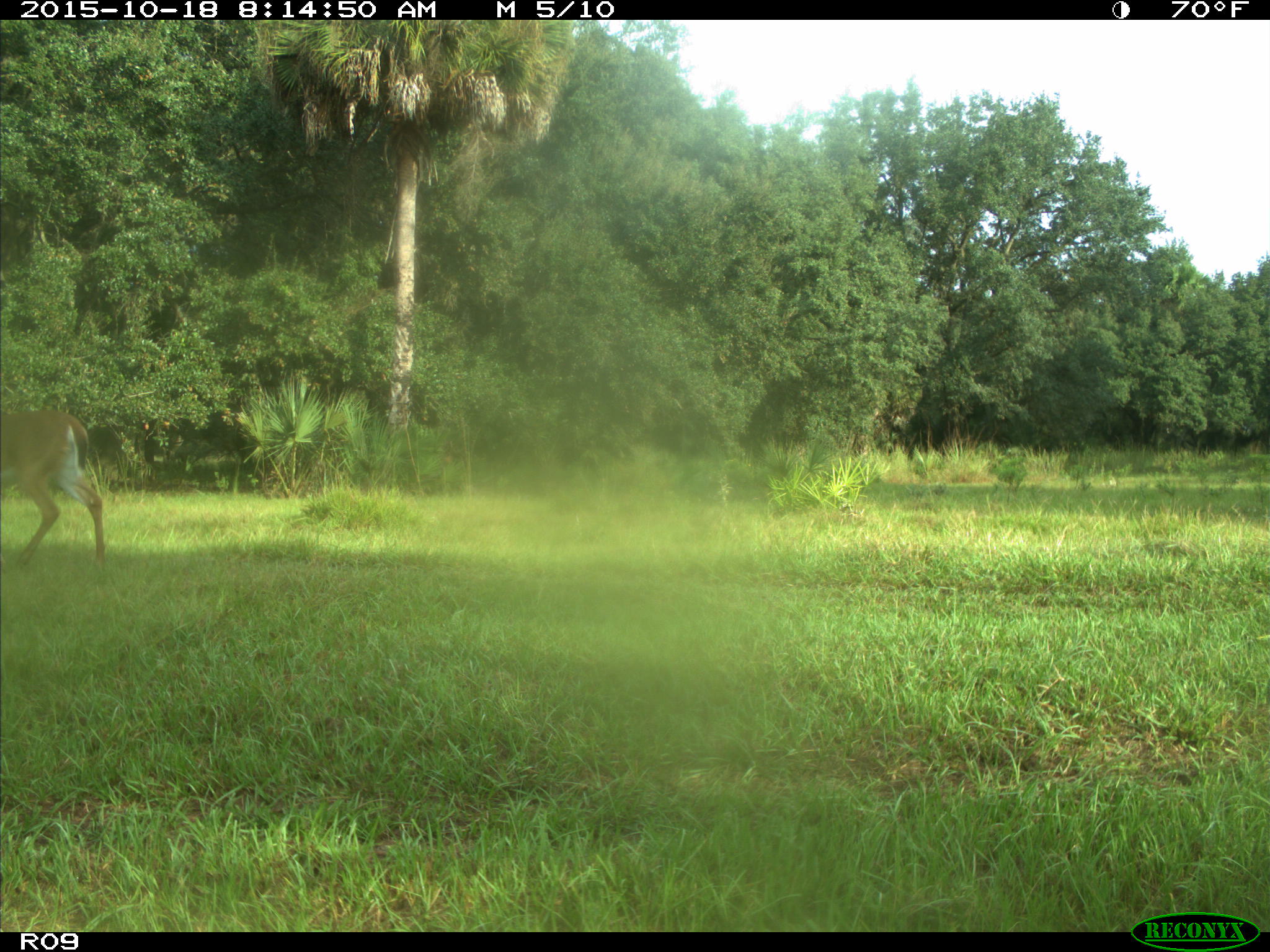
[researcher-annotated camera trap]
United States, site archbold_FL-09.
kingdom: Animalia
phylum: Chordata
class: Mammalia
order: Artiodactyla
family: Cervidae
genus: Odocoileus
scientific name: Odocoileus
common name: deer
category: unidentified deer